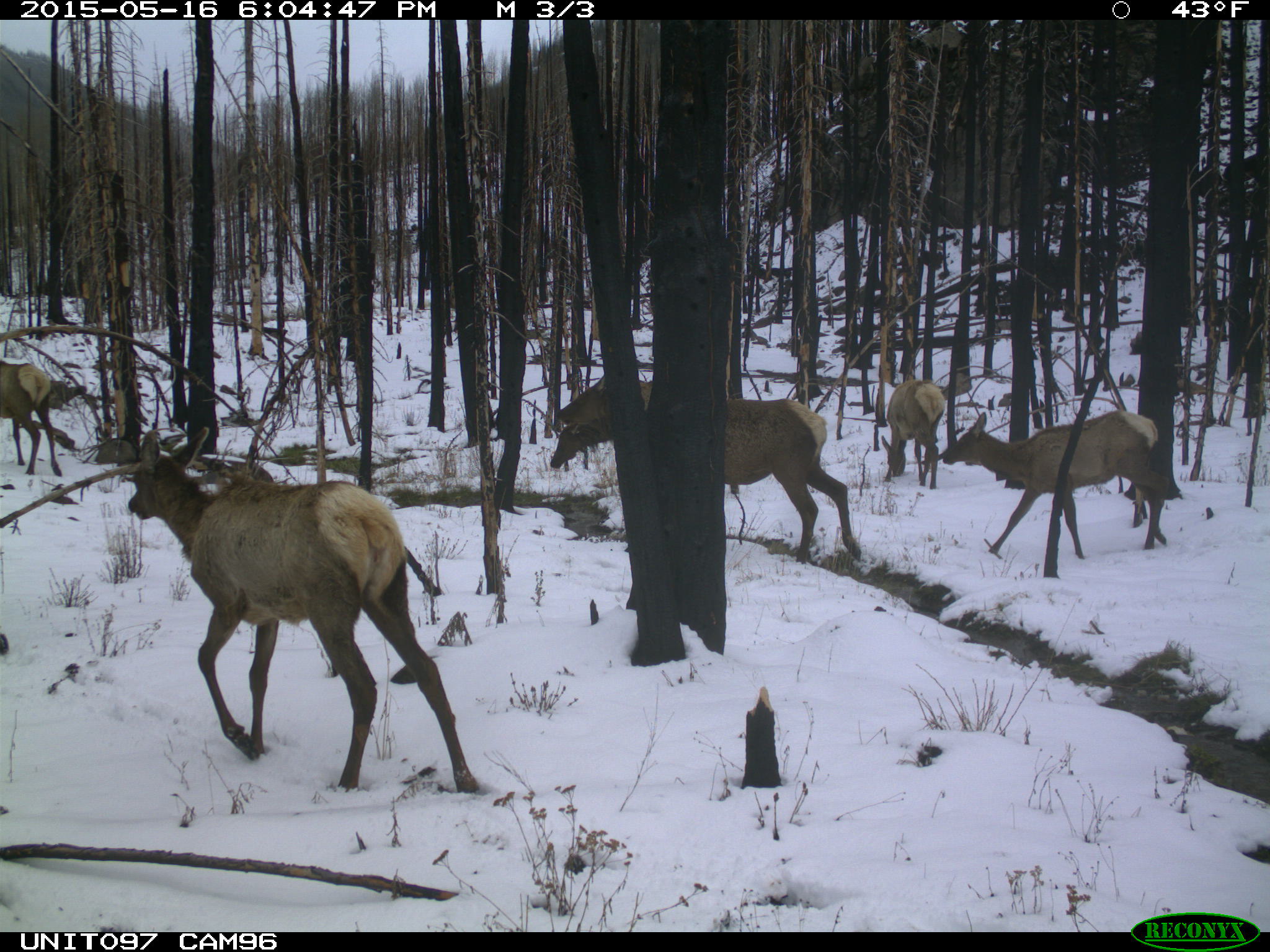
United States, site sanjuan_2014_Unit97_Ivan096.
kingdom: Animalia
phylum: Chordata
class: Mammalia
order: Artiodactyla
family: Cervidae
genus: Cervus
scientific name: Cervus elaphus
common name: red deer